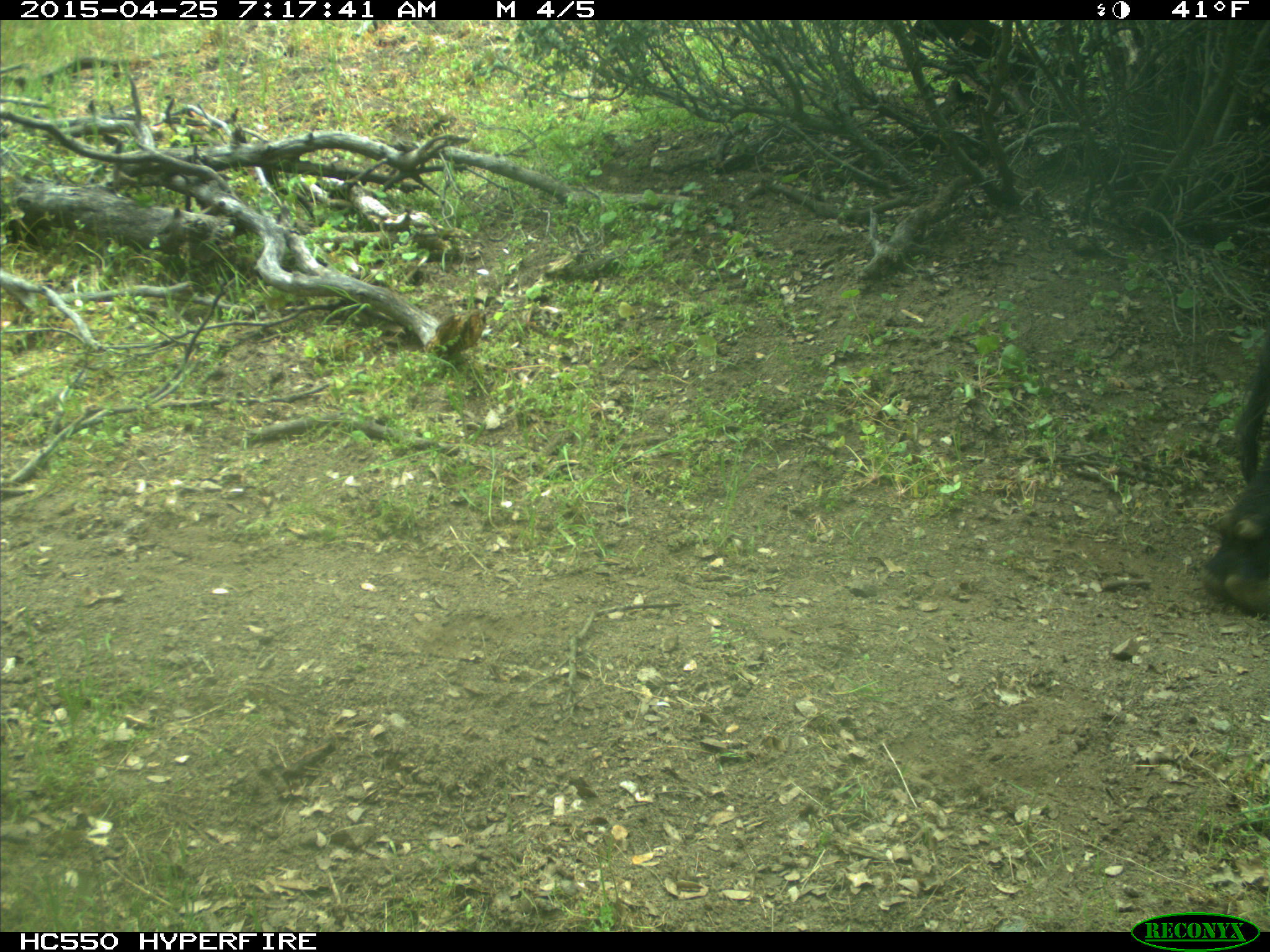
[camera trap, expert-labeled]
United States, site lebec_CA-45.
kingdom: Animalia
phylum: Chordata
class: Mammalia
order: Artiodactyla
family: Bovidae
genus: Bos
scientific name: Bos taurus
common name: domestic cow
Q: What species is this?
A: Bos taurus (domestic cow).